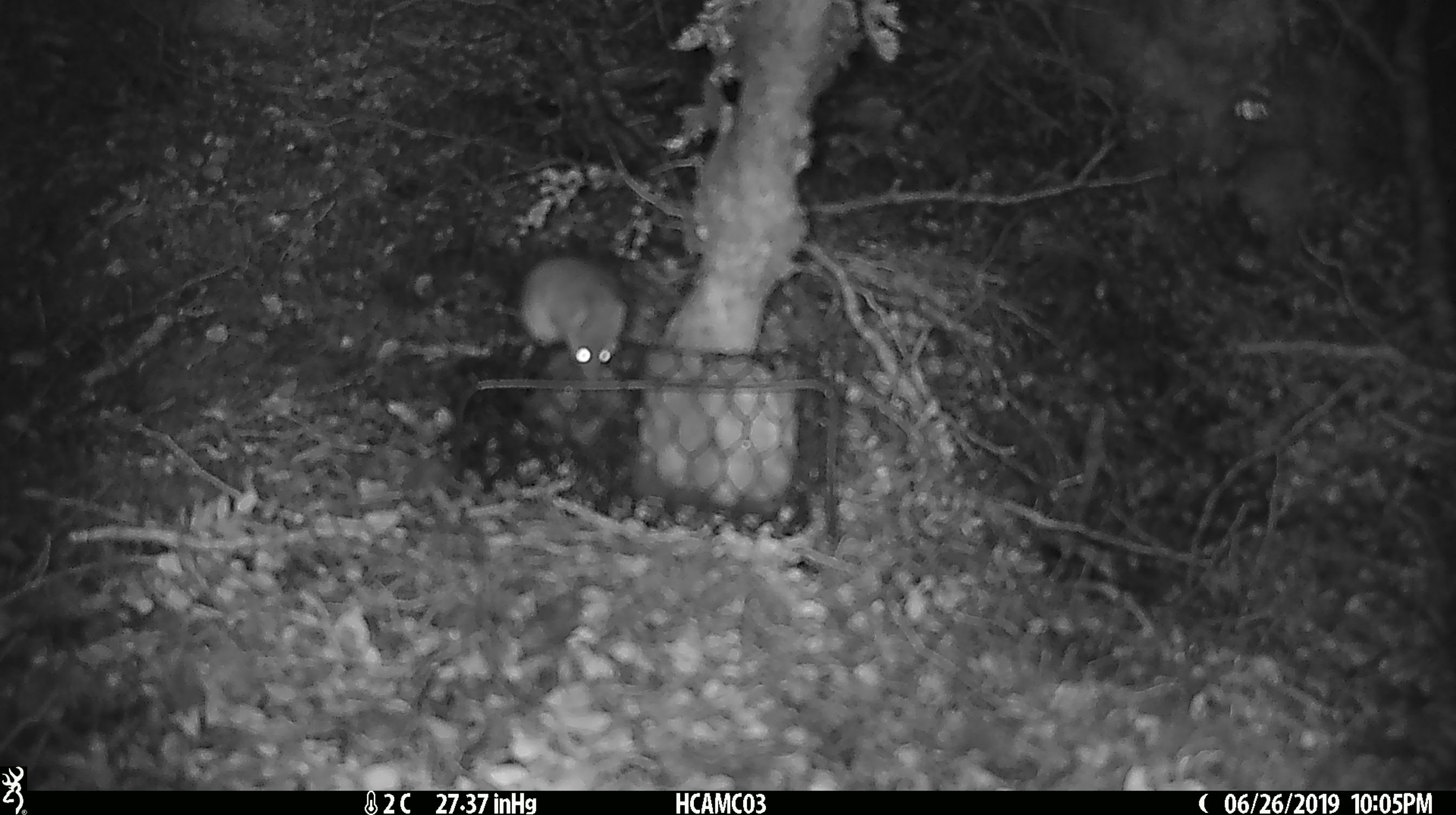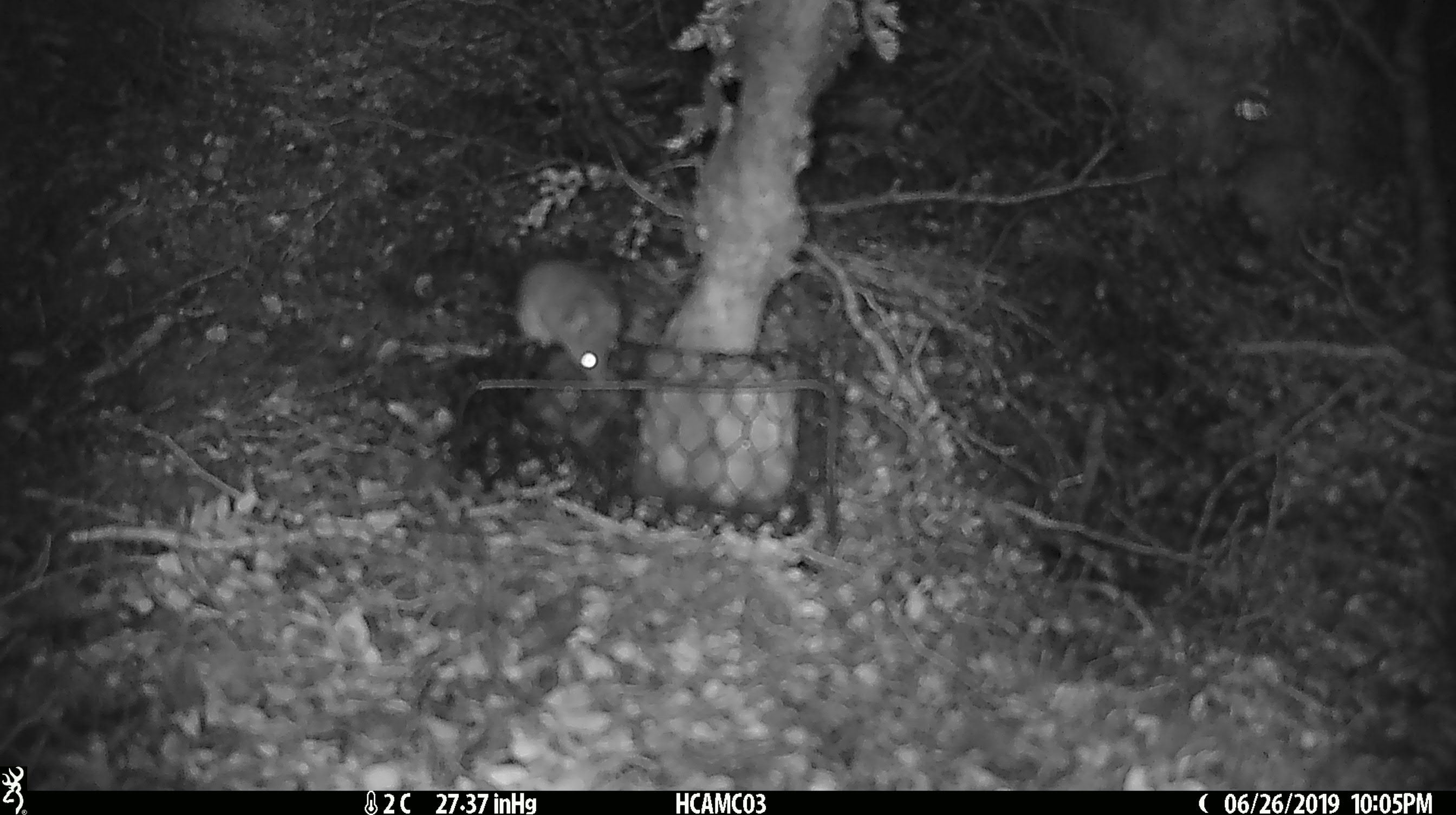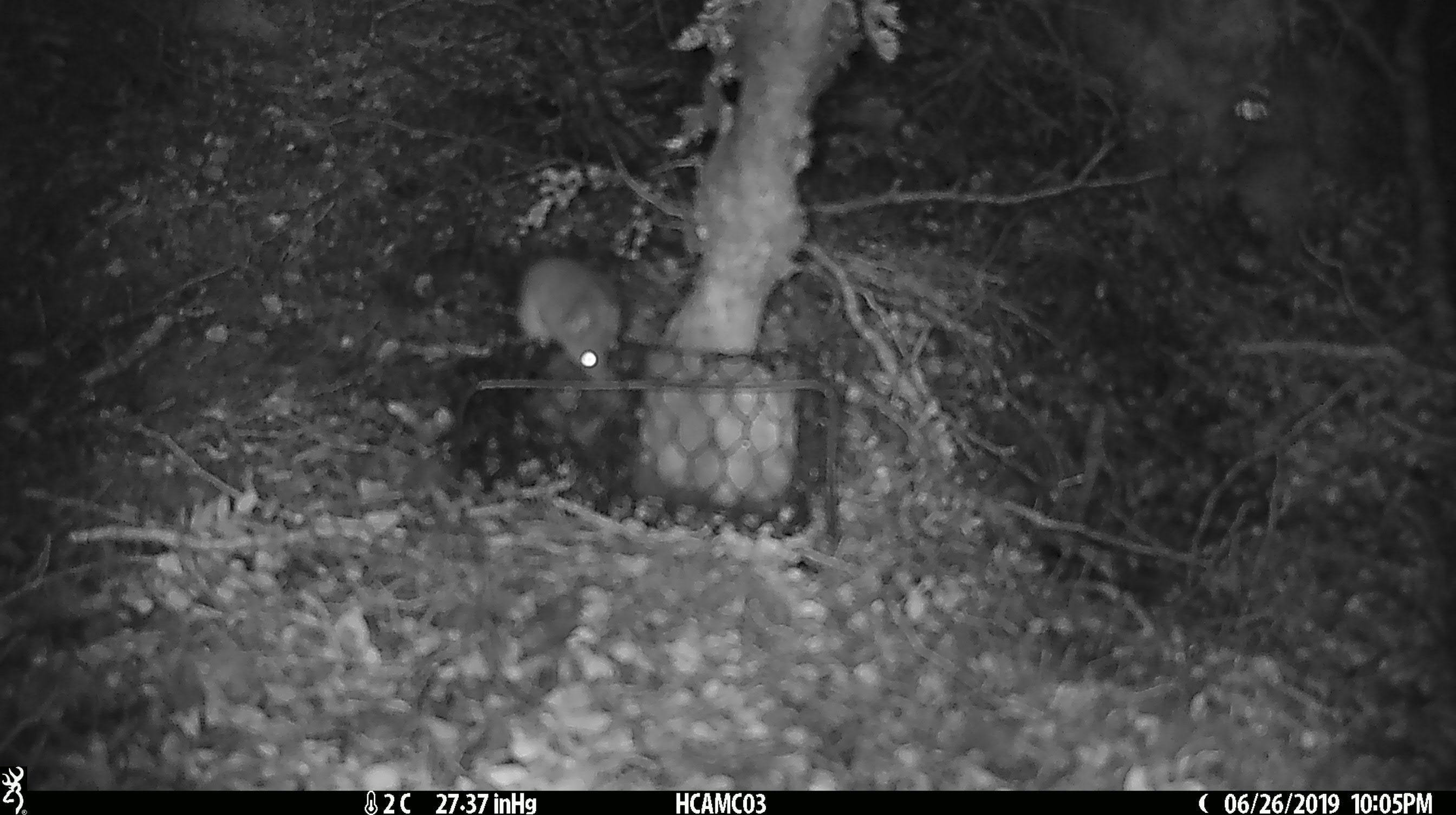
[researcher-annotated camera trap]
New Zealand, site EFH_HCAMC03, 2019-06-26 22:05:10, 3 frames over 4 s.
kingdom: Animalia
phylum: Chordata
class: Mammalia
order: Rodentia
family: Muridae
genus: Mus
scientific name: Mus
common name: mouse